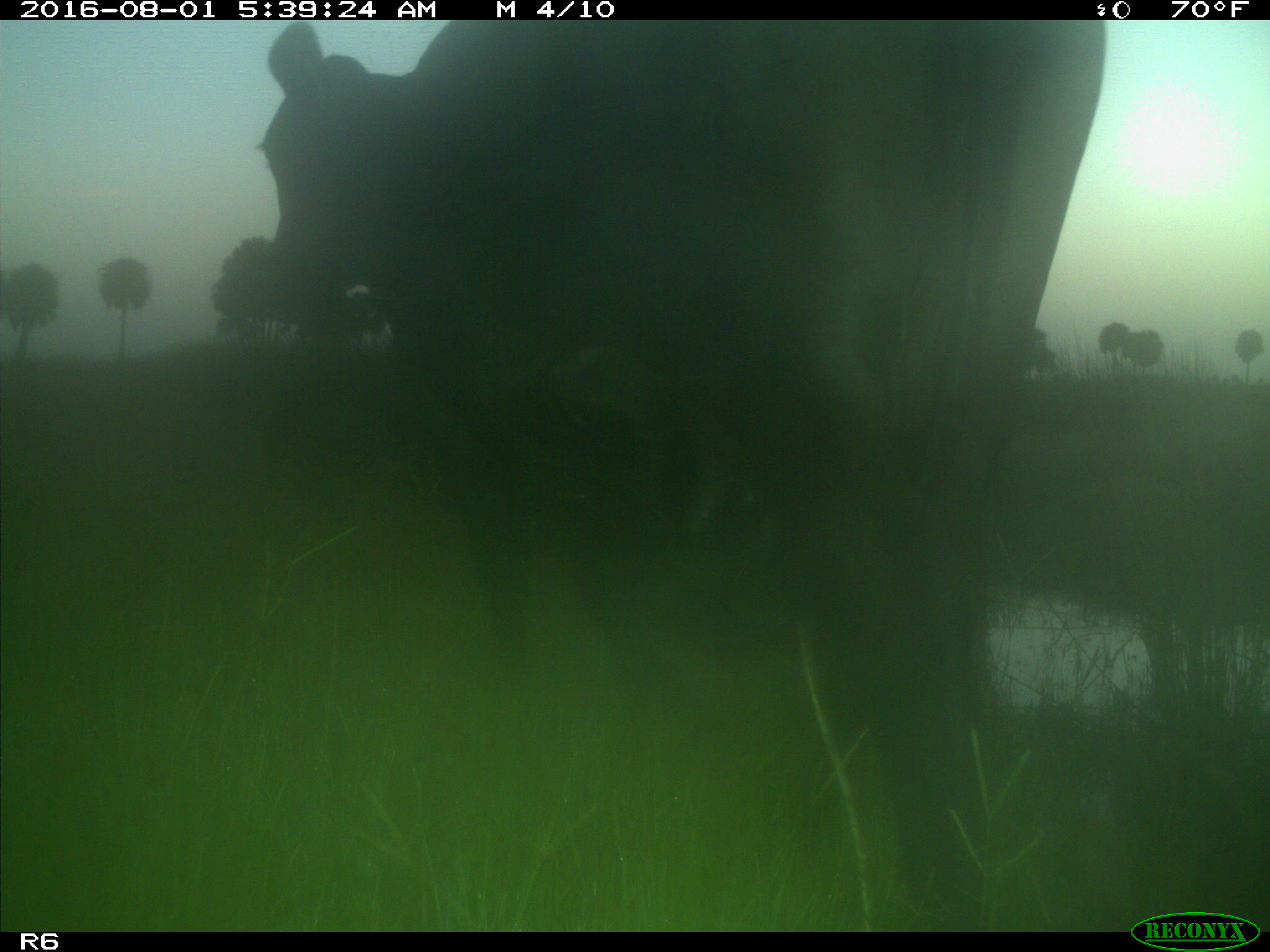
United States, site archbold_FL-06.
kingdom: Animalia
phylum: Chordata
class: Mammalia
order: Artiodactyla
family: Bovidae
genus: Bos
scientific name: Bos taurus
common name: domestic cow